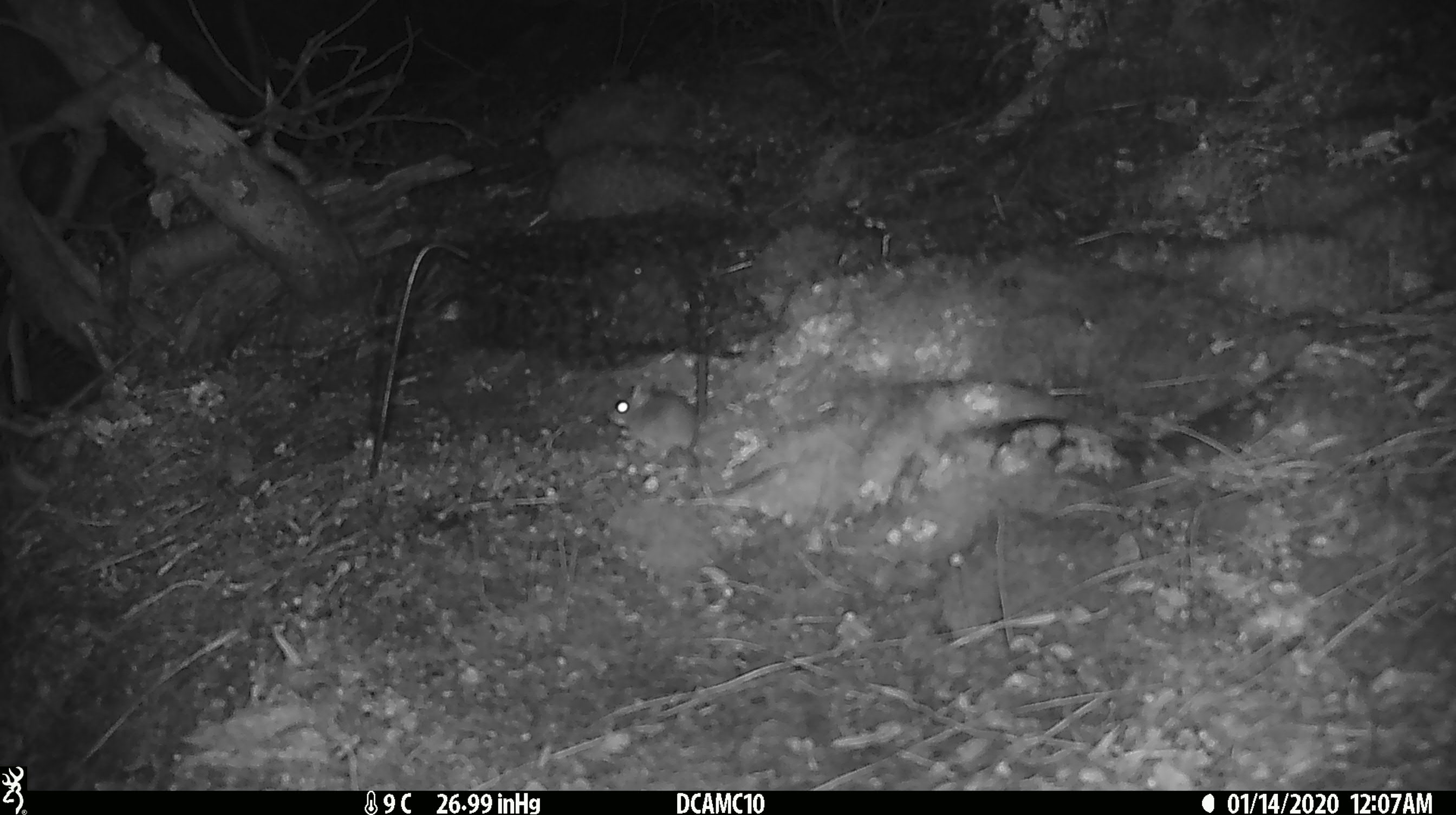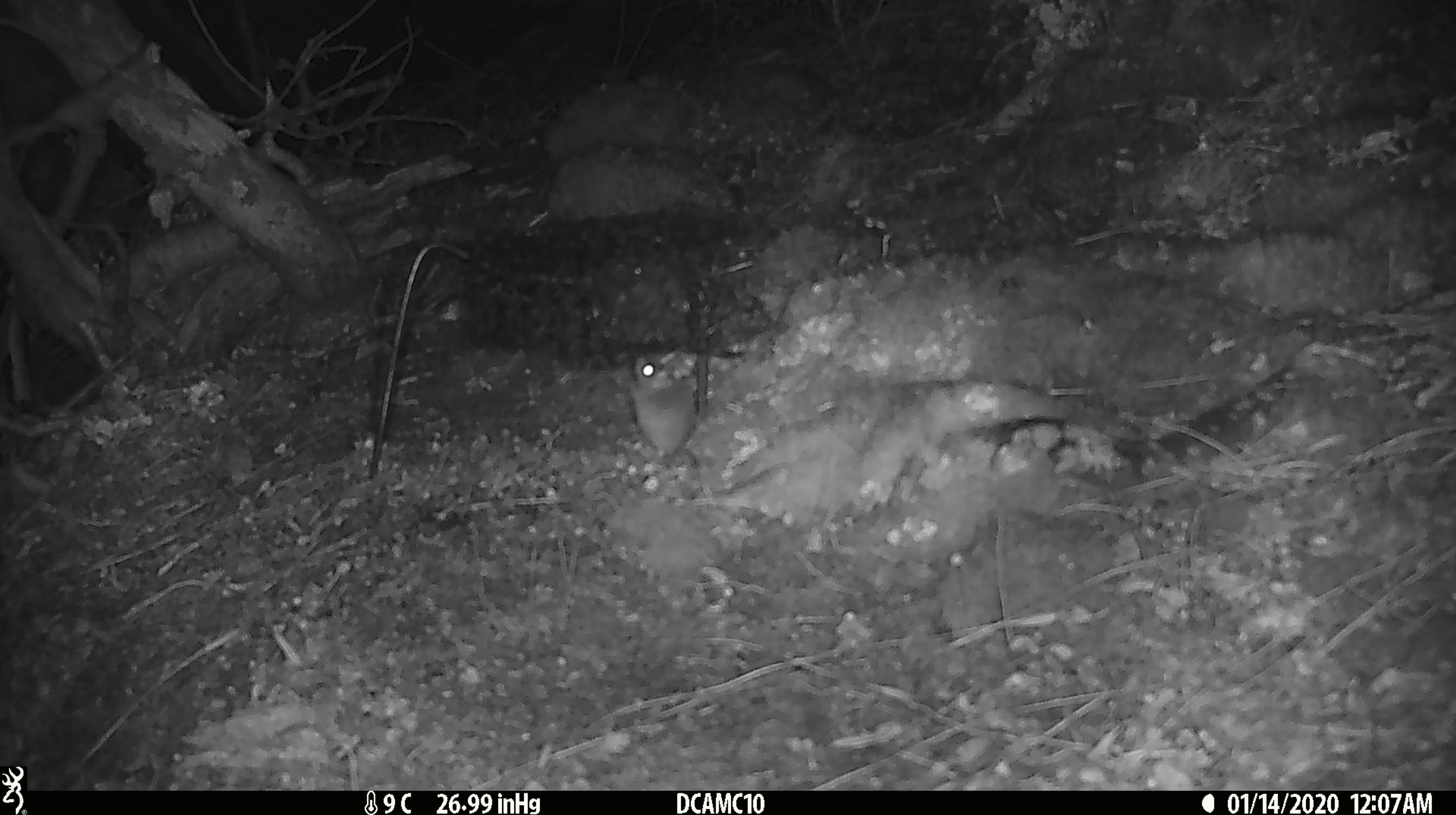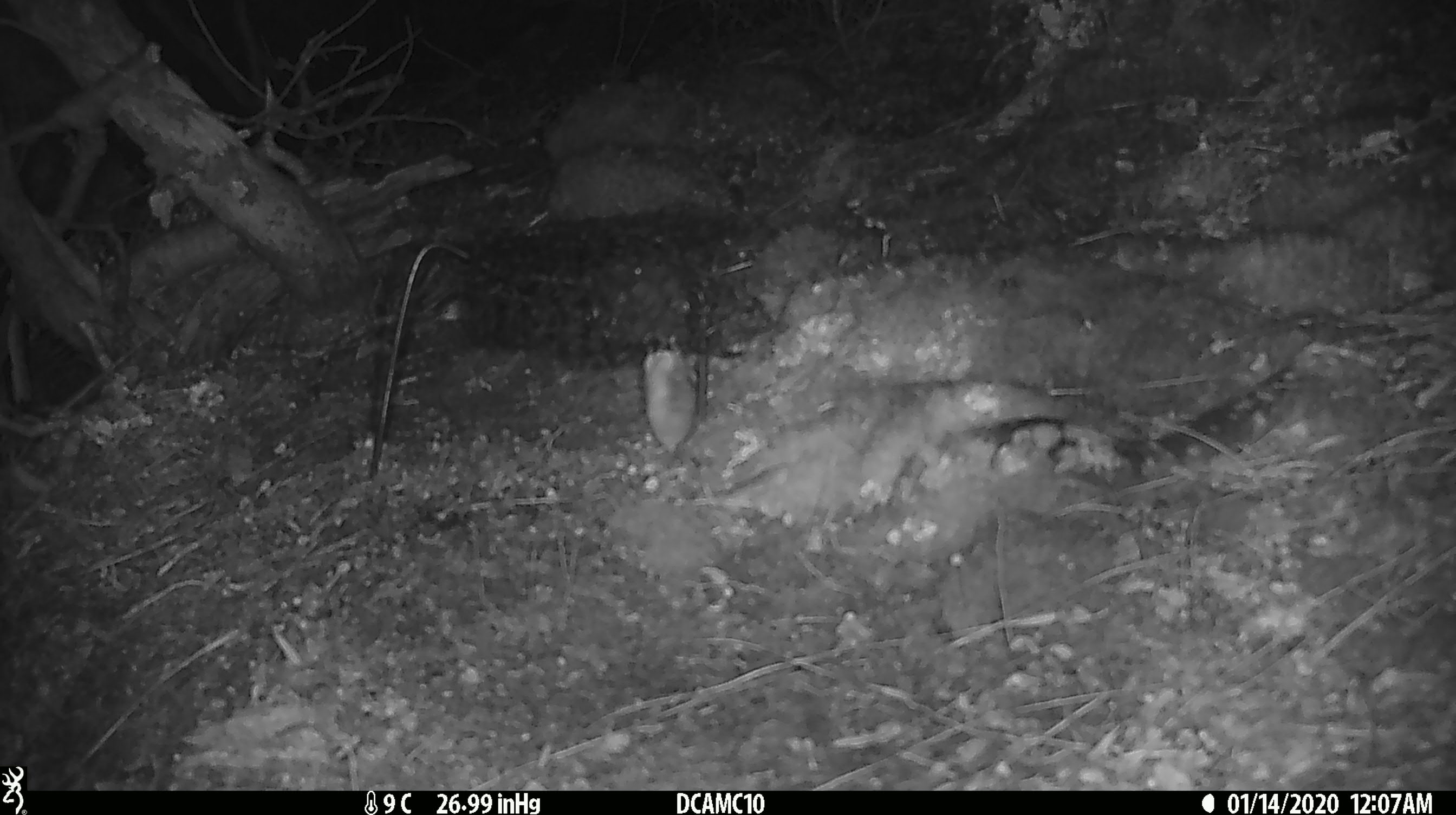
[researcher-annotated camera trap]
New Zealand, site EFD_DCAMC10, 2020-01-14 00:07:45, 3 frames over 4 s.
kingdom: Animalia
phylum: Chordata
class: Mammalia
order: Rodentia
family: Muridae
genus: Mus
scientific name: Mus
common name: mouse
Mouse (Mus).